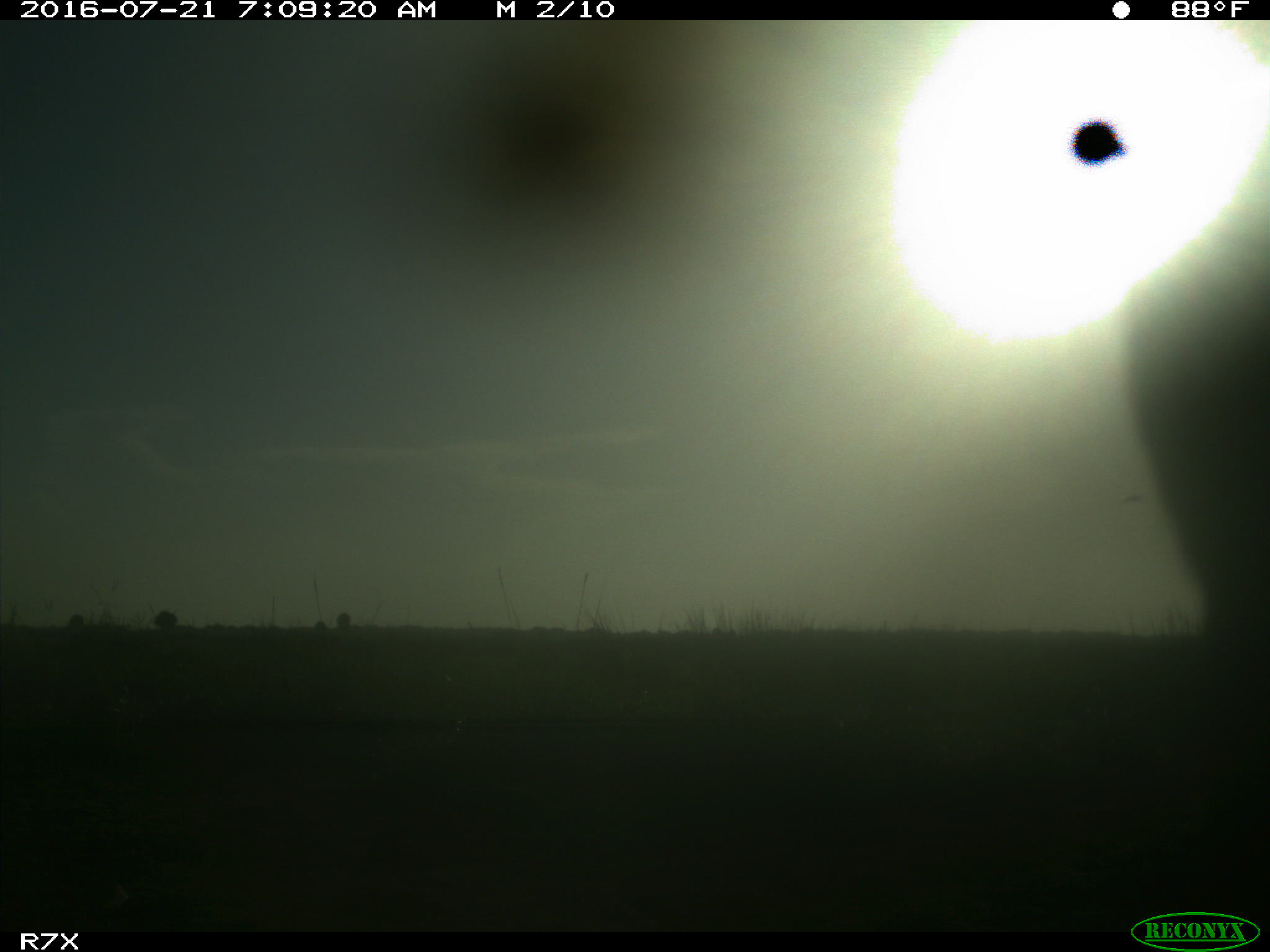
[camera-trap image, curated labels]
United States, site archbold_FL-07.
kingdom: Animalia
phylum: Chordata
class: Mammalia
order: Artiodactyla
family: Bovidae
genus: Bos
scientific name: Bos taurus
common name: domestic cow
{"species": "Bos taurus (domestic cow)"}